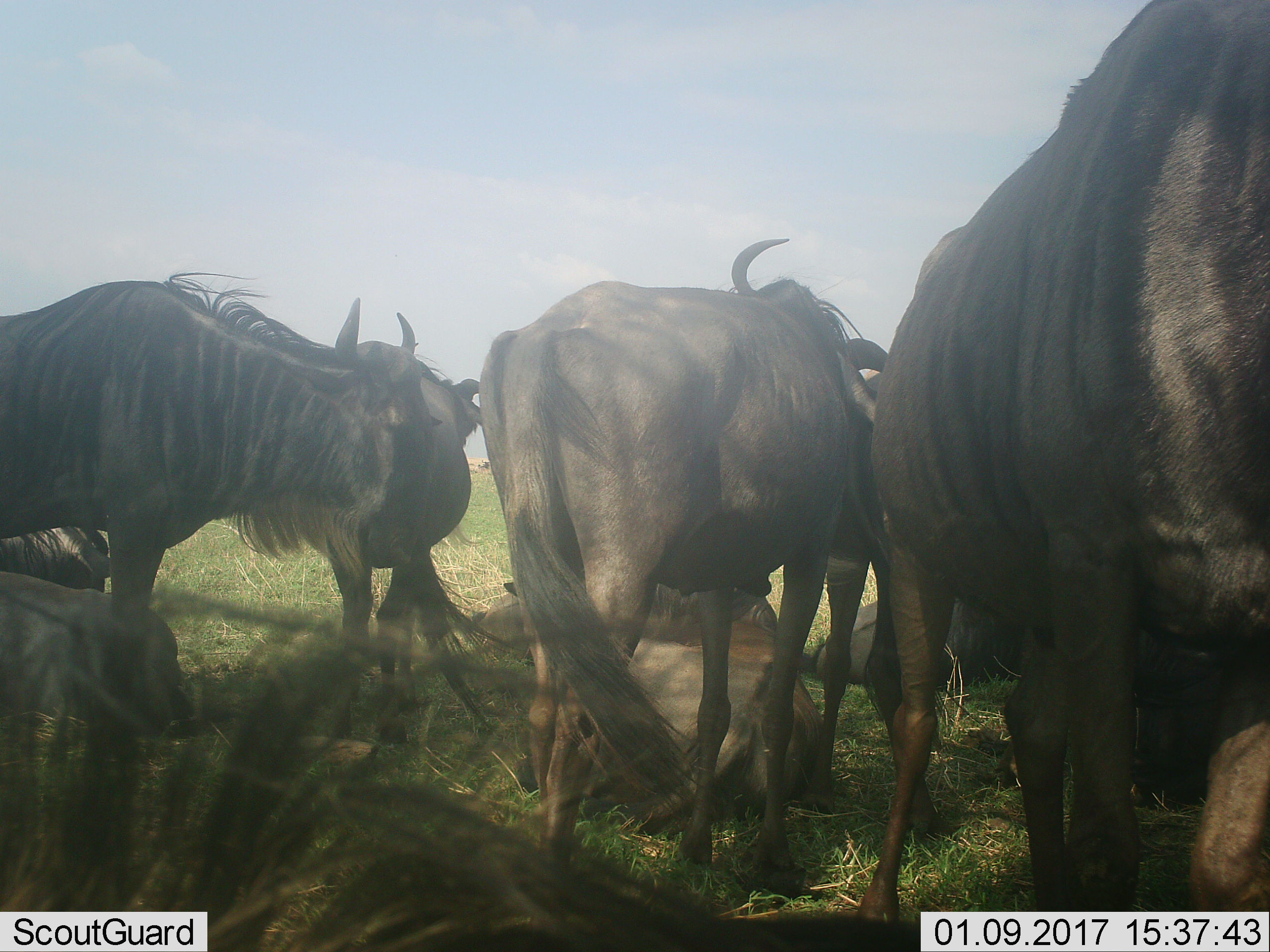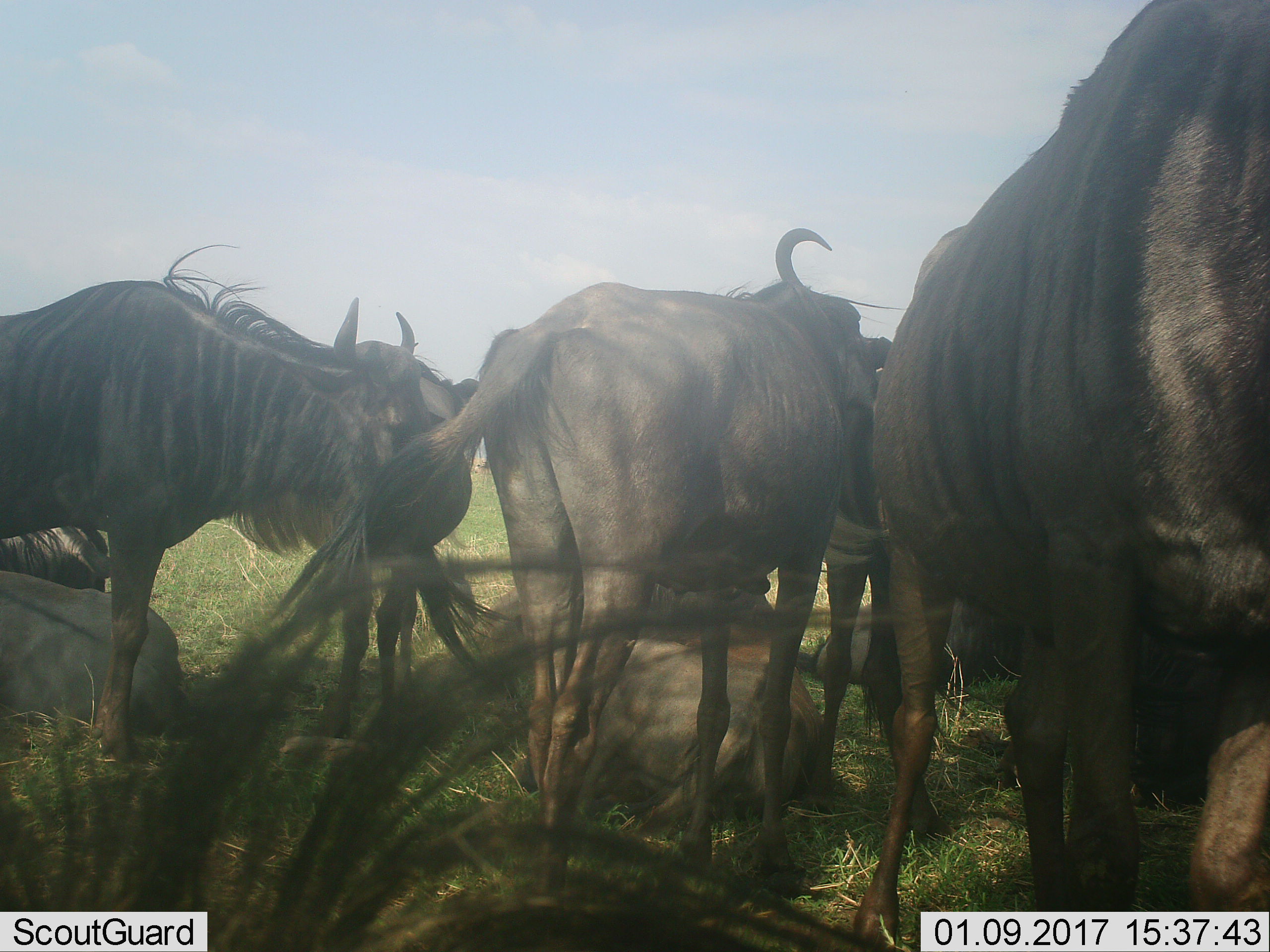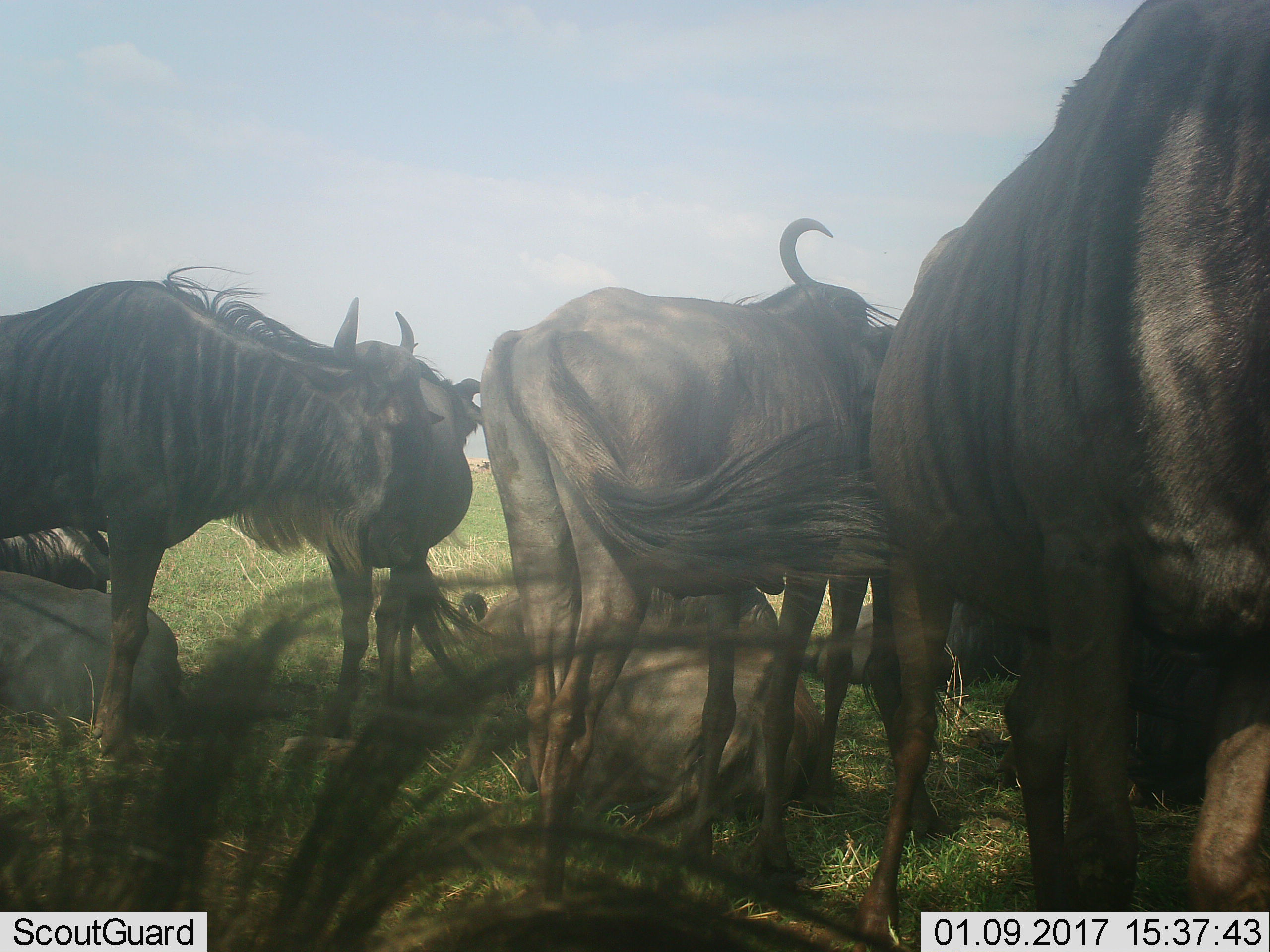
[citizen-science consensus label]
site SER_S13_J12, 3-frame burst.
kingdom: Animalia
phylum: Chordata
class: Mammalia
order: Artiodactyla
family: Bovidae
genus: Connochaetes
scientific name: Connochaetes taurinus taurinus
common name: blue wildebeest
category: wildebeestblue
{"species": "wildebeestblue (blue wildebeest) (Connochaetes taurinus taurinus)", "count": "9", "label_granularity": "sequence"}